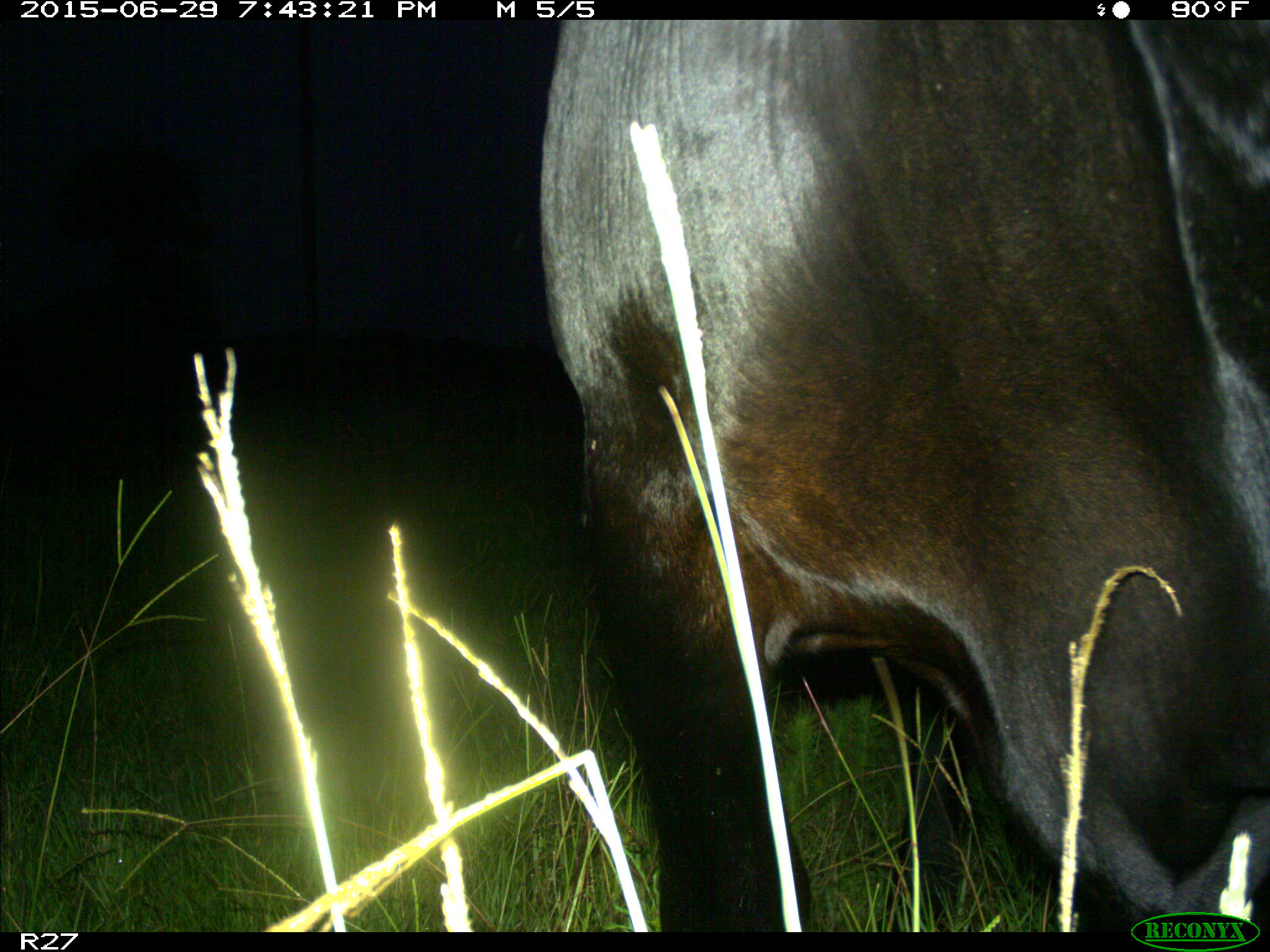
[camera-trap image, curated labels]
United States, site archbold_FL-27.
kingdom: Animalia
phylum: Chordata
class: Mammalia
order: Artiodactyla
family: Bovidae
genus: Bos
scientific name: Bos taurus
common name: domestic cow